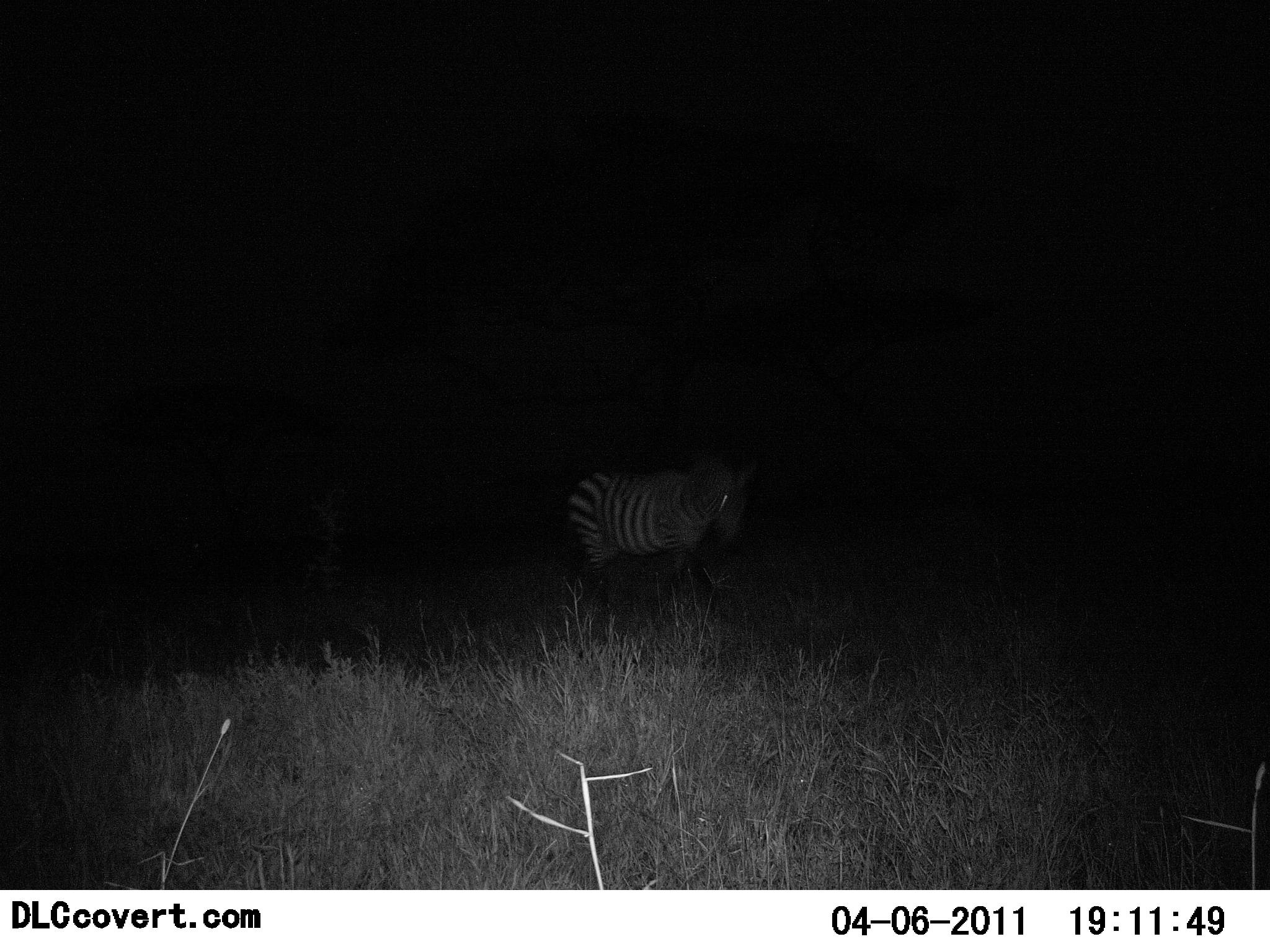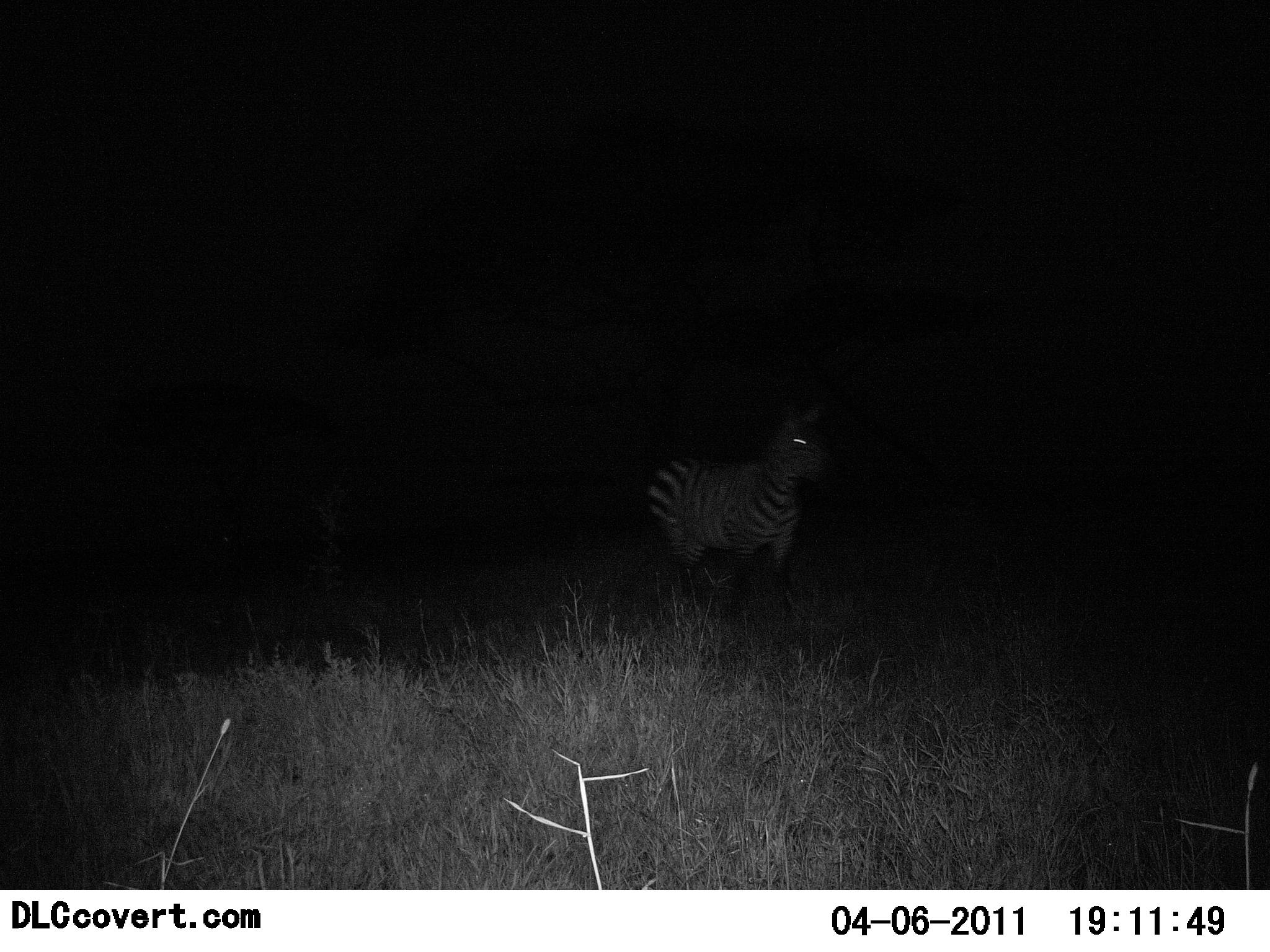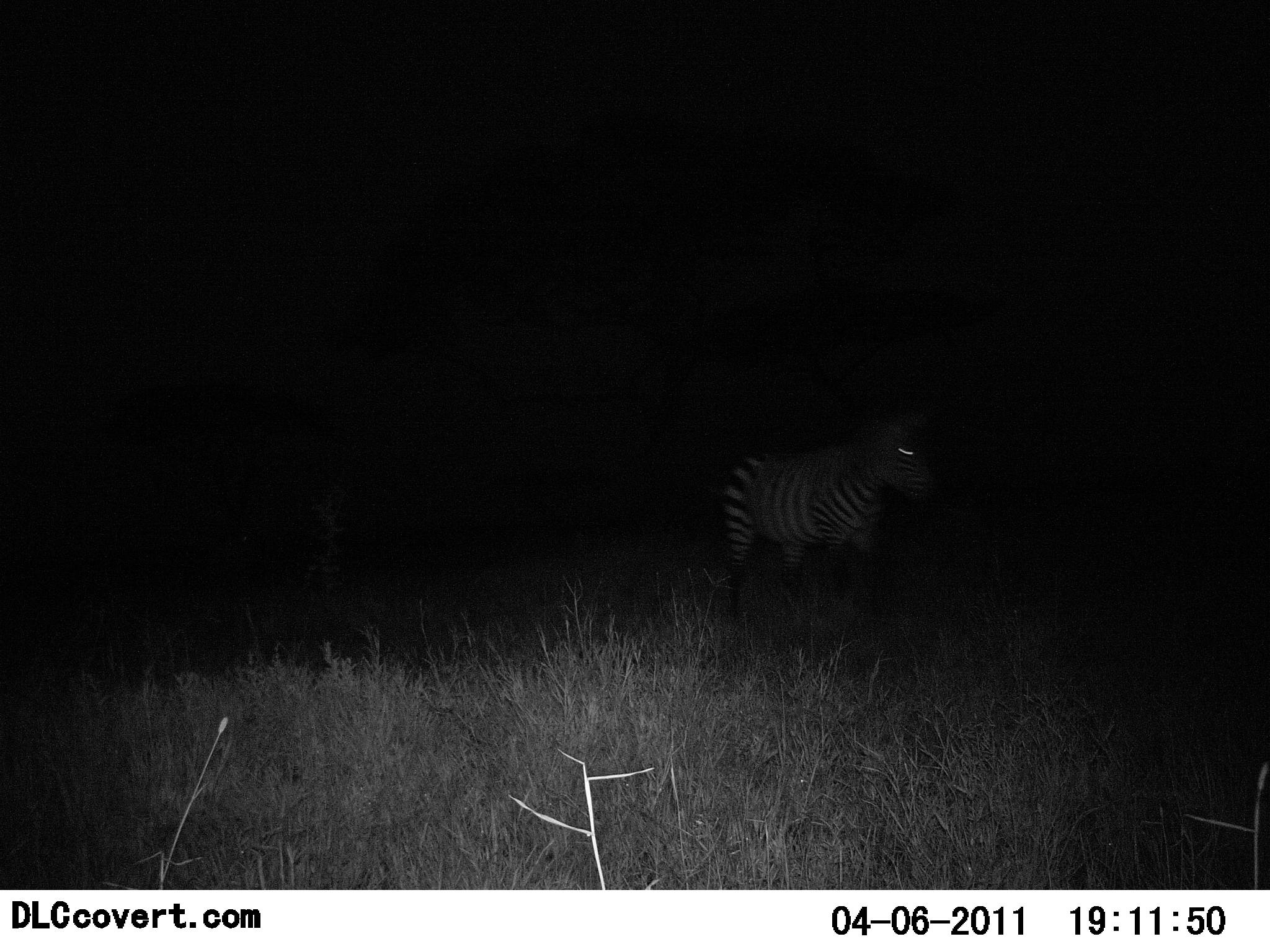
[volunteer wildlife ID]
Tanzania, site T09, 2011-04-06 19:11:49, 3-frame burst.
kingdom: Animalia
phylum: Chordata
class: Mammalia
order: Perissodactyla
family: Equidae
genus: Equus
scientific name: Equus quagga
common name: plains zebra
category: zebra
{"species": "zebra (plains zebra) (Equus quagga)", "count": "1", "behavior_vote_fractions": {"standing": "9%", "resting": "0%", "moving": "91%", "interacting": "0%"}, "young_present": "0%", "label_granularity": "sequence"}